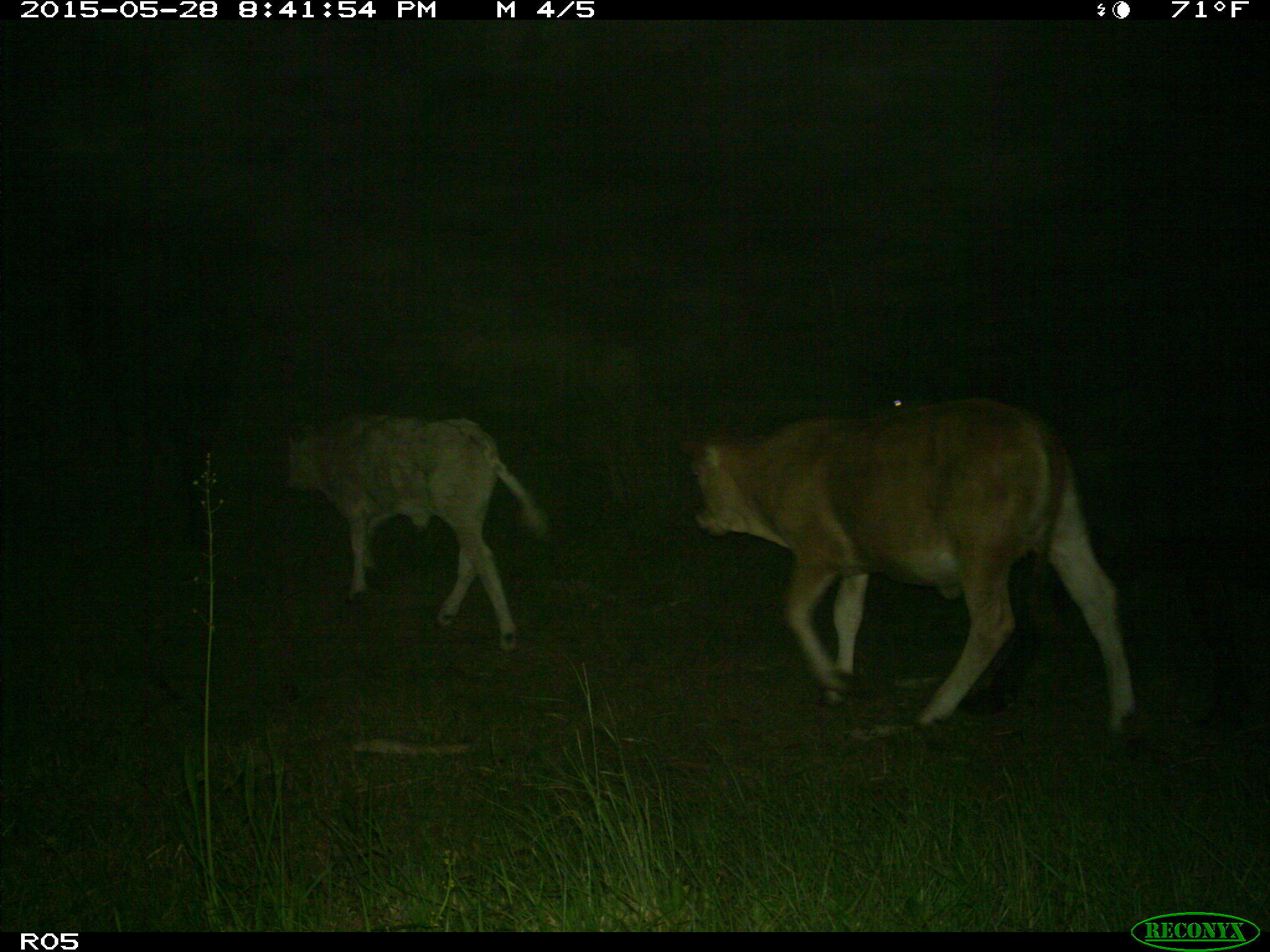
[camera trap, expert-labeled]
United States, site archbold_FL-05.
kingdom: Animalia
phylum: Chordata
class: Mammalia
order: Artiodactyla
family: Bovidae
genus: Bos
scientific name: Bos taurus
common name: domestic cow